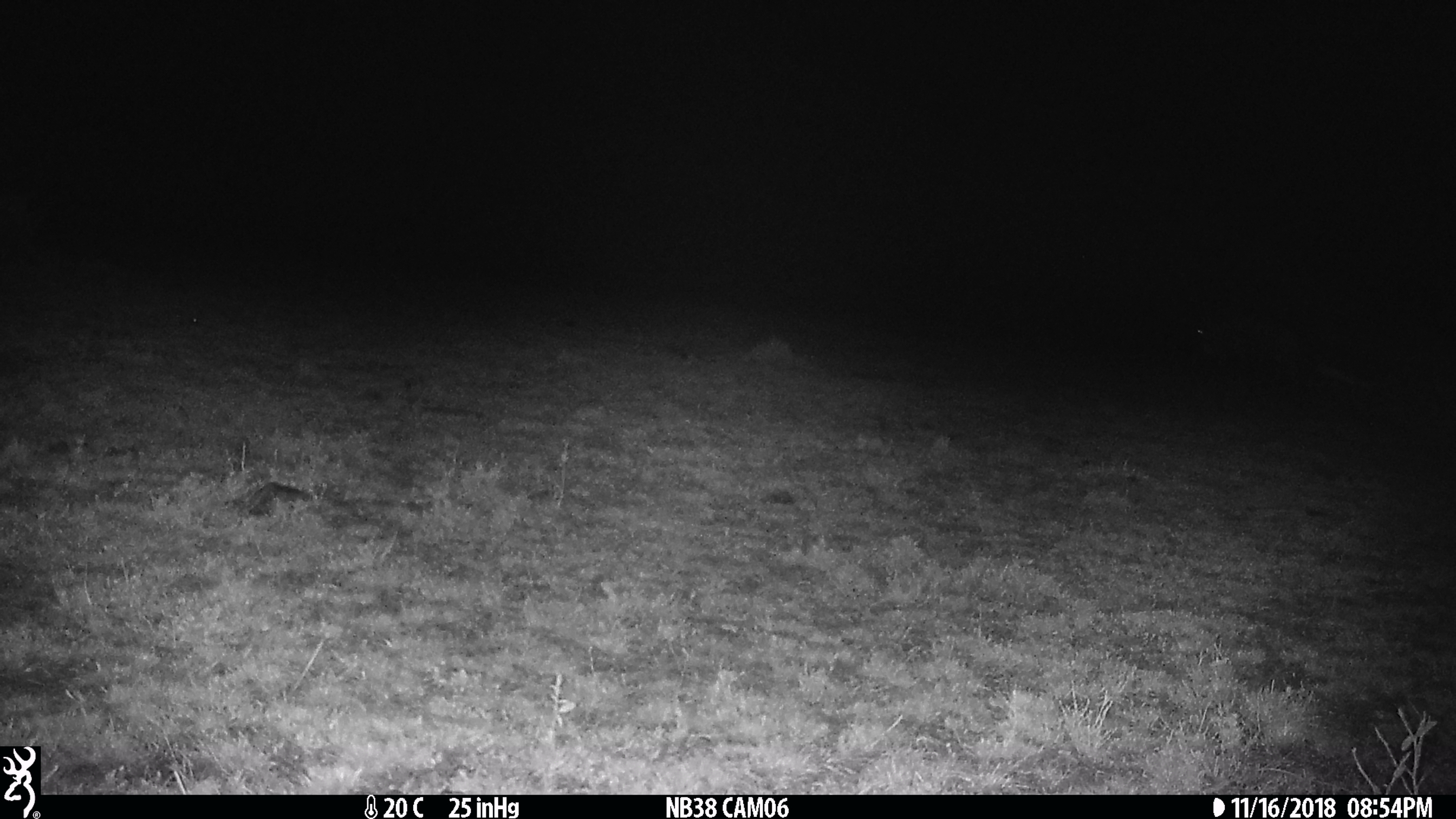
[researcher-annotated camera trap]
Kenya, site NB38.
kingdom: Animalia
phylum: Chordata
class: Mammalia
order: Artiodactyla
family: Bovidae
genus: Connochaetes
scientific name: Connochaetes taurinus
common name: blue wildebeest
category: wildebeest